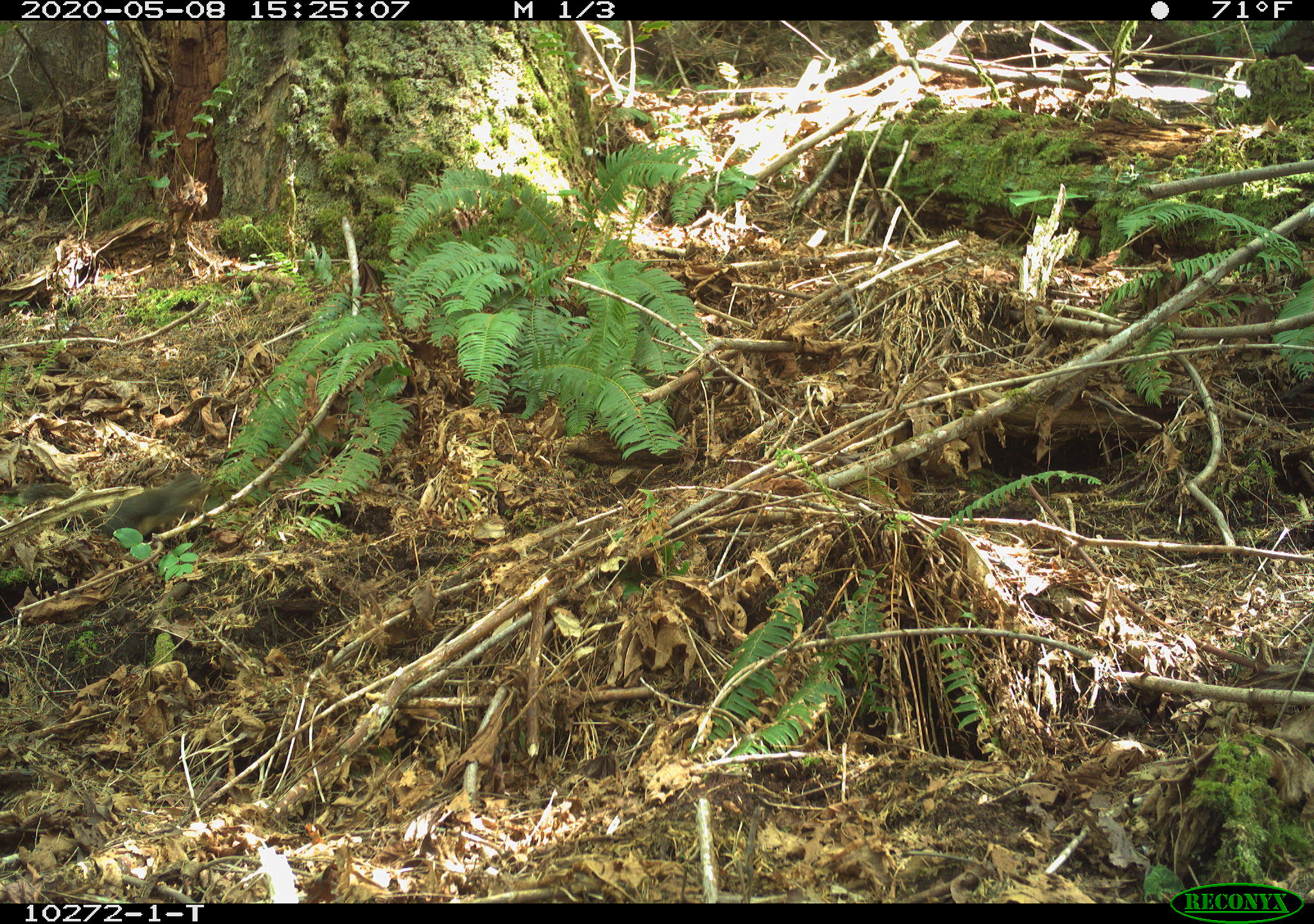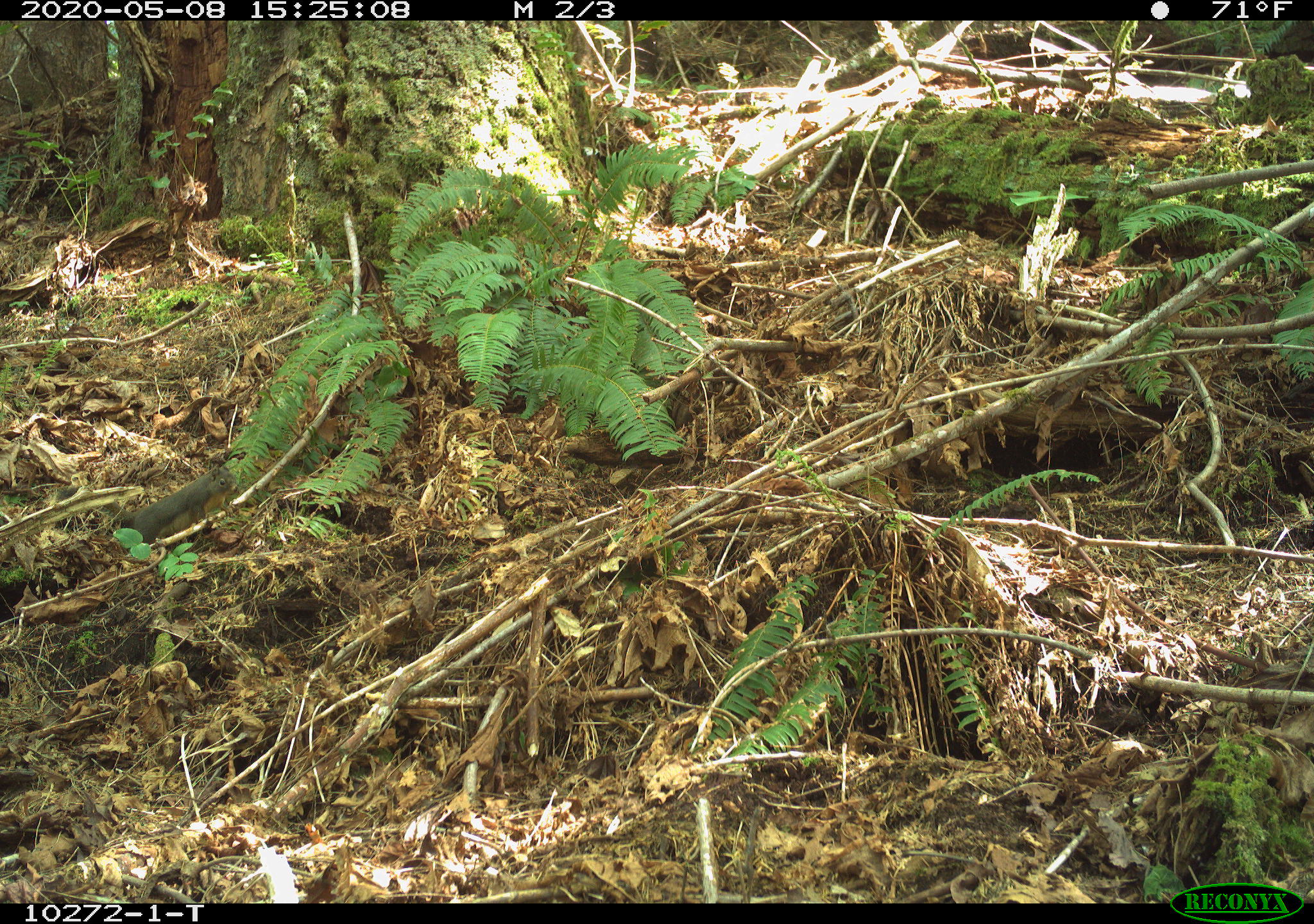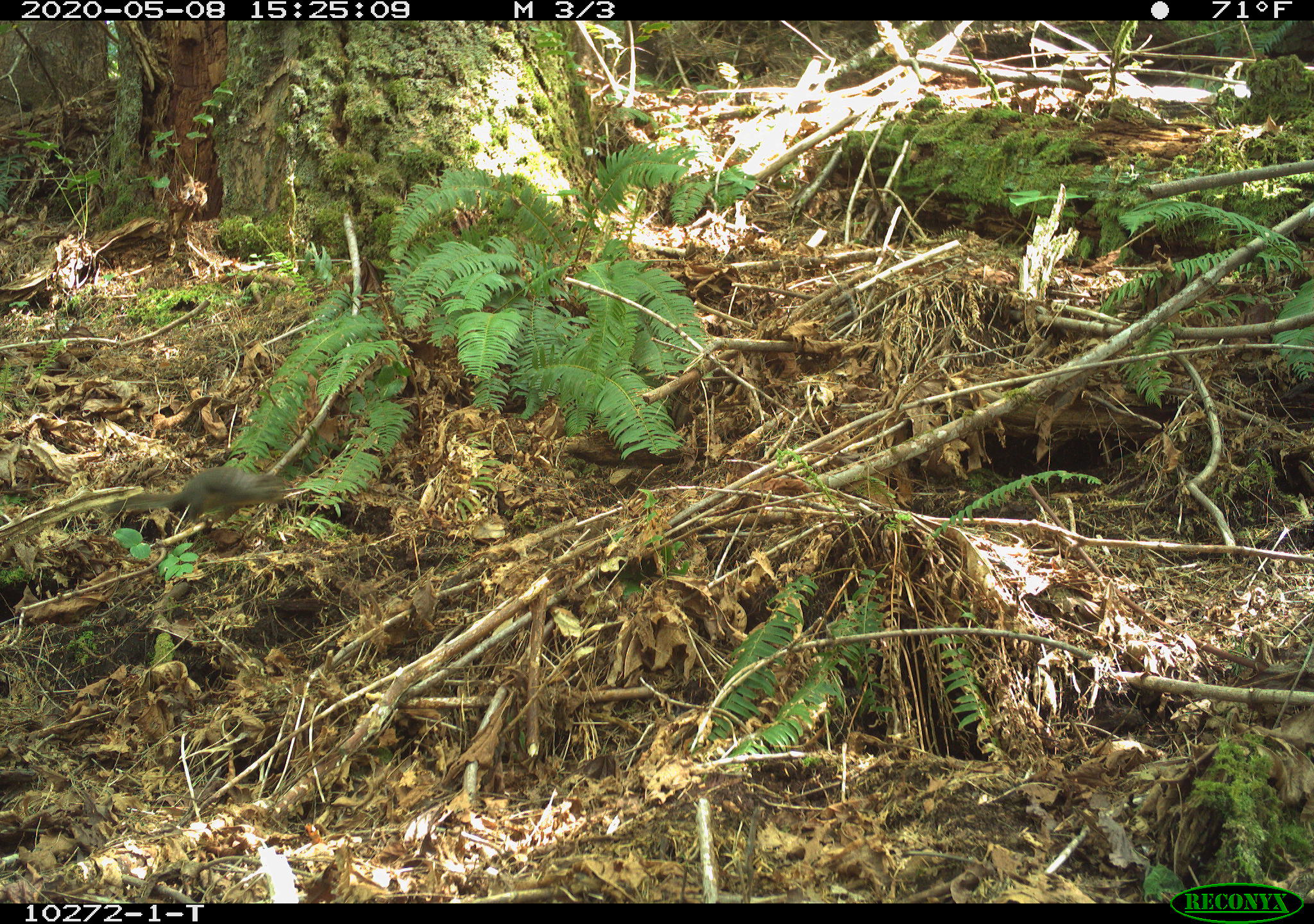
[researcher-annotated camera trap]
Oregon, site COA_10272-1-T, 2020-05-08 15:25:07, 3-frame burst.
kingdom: Animalia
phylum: Chordata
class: Mammalia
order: Rodentia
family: Sciuridae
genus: Tamiasciurus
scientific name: Tamiasciurus douglasii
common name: douglas squirrel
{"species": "douglas squirrel (Tamiasciurus douglasii)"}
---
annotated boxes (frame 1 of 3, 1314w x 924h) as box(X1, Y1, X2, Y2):
douglas squirrel: box(84, 467, 216, 544)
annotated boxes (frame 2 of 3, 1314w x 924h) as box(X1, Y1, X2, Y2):
douglas squirrel: box(89, 459, 235, 548)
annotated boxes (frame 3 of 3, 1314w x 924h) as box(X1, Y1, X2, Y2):
douglas squirrel: box(120, 465, 295, 521)